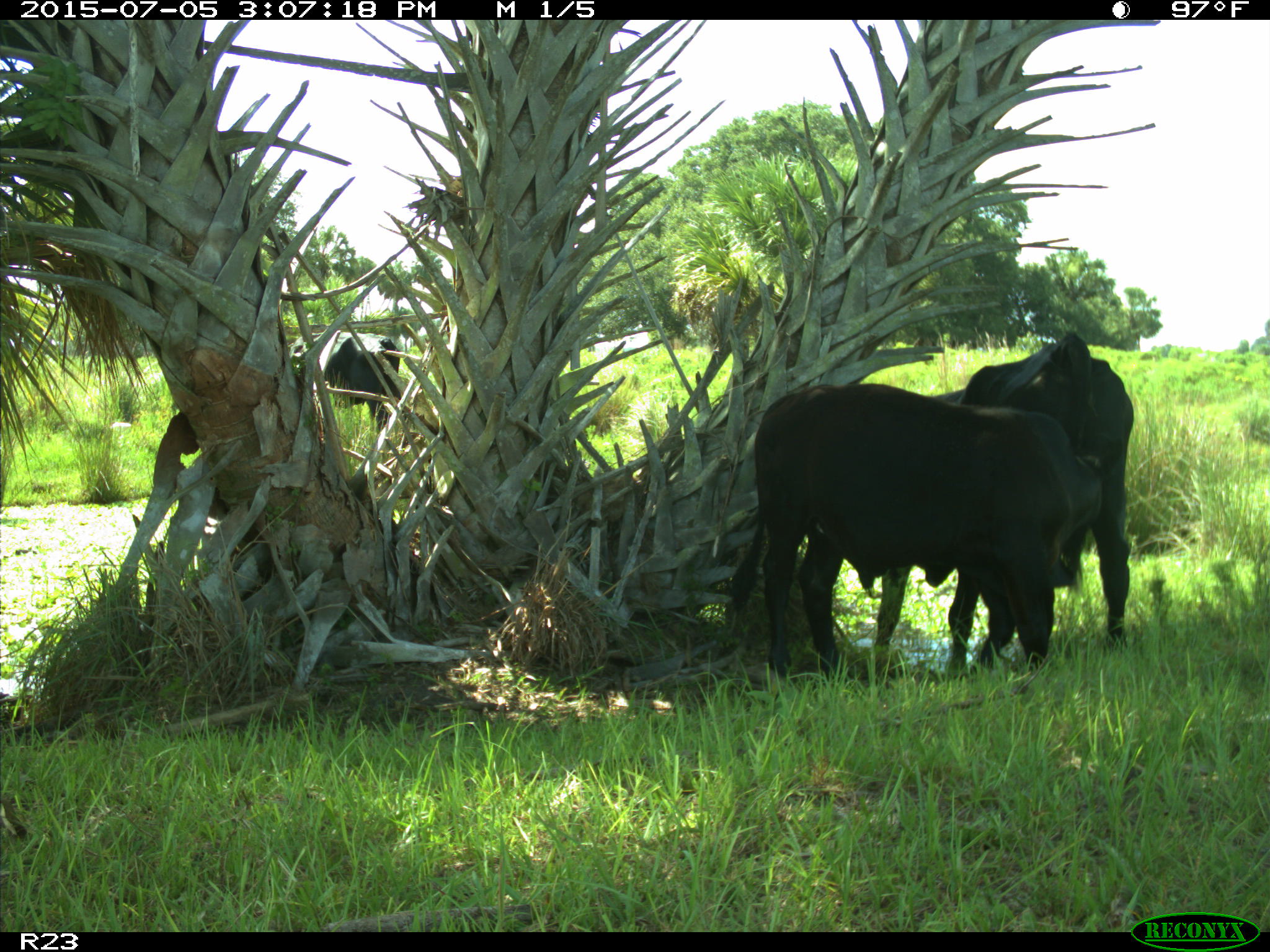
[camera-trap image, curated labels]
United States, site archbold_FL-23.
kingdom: Animalia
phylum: Chordata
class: Mammalia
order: Artiodactyla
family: Bovidae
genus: Bos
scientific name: Bos taurus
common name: domestic cow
Bos taurus (domestic cow).